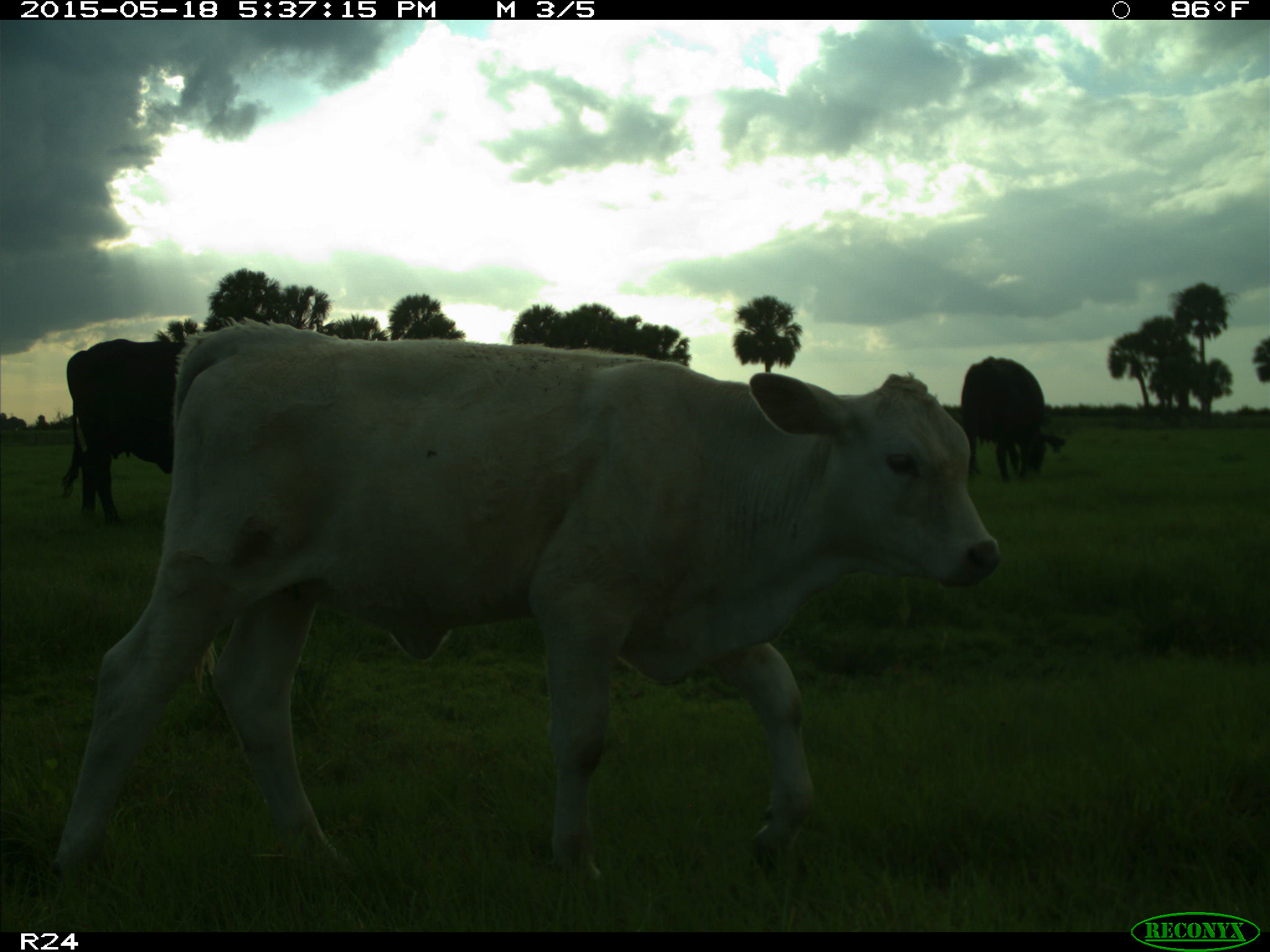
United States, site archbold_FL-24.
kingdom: Animalia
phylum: Chordata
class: Mammalia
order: Artiodactyla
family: Bovidae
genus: Bos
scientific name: Bos taurus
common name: domestic cow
Bos taurus (domestic cow).